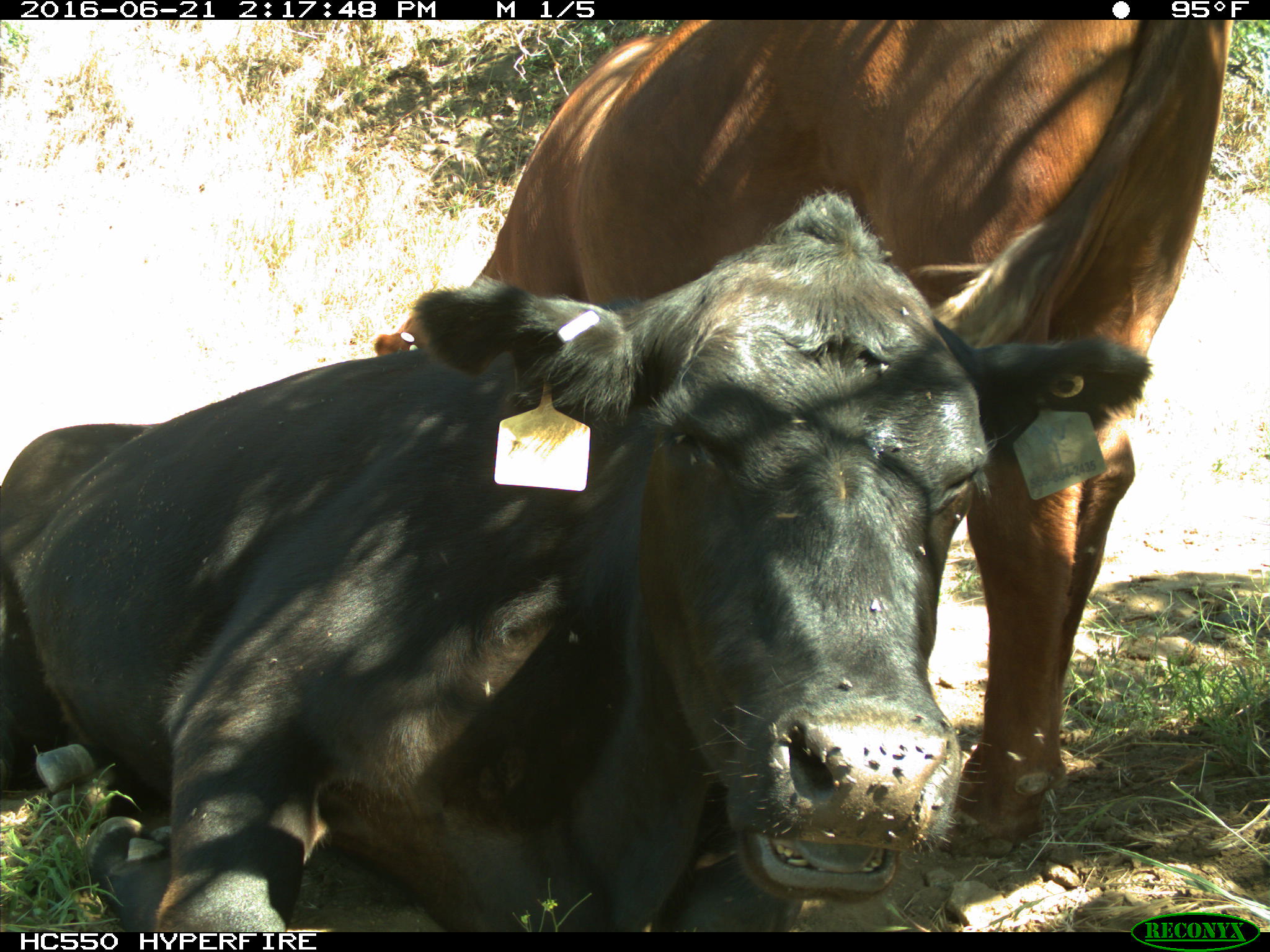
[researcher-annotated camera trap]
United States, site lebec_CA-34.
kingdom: Animalia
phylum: Chordata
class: Mammalia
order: Artiodactyla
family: Bovidae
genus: Bos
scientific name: Bos taurus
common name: domestic cow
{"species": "Bos taurus (domestic cow)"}